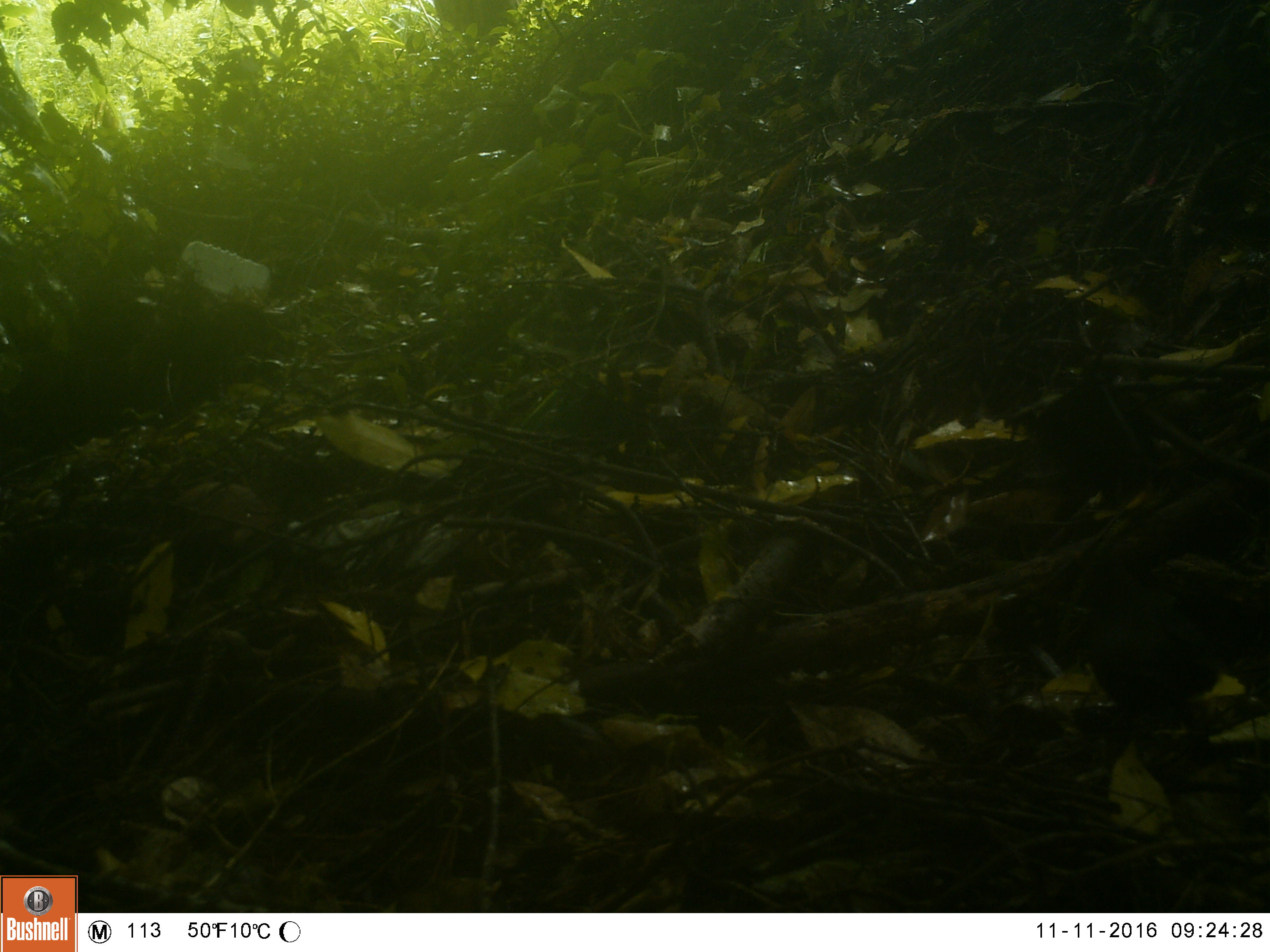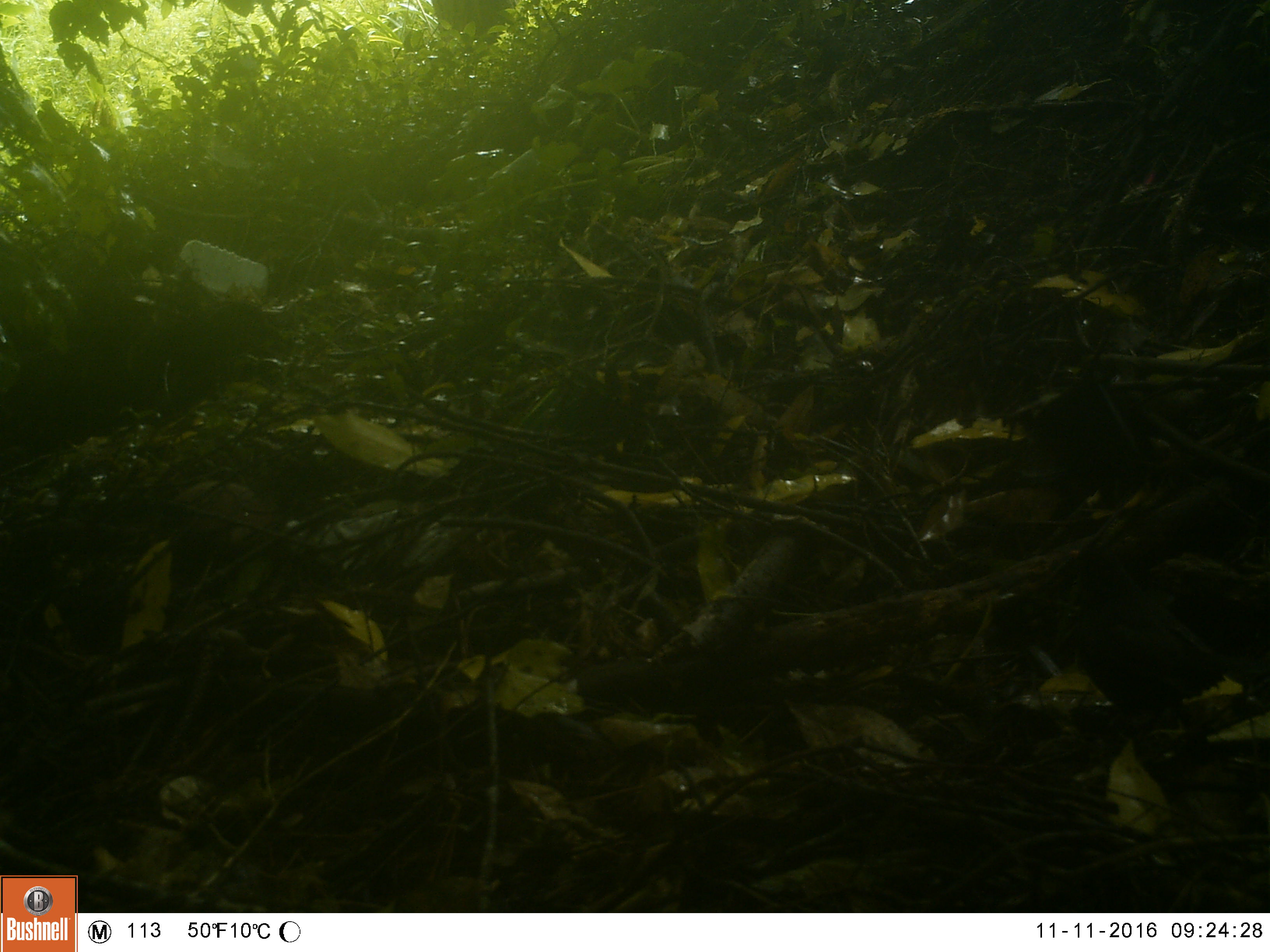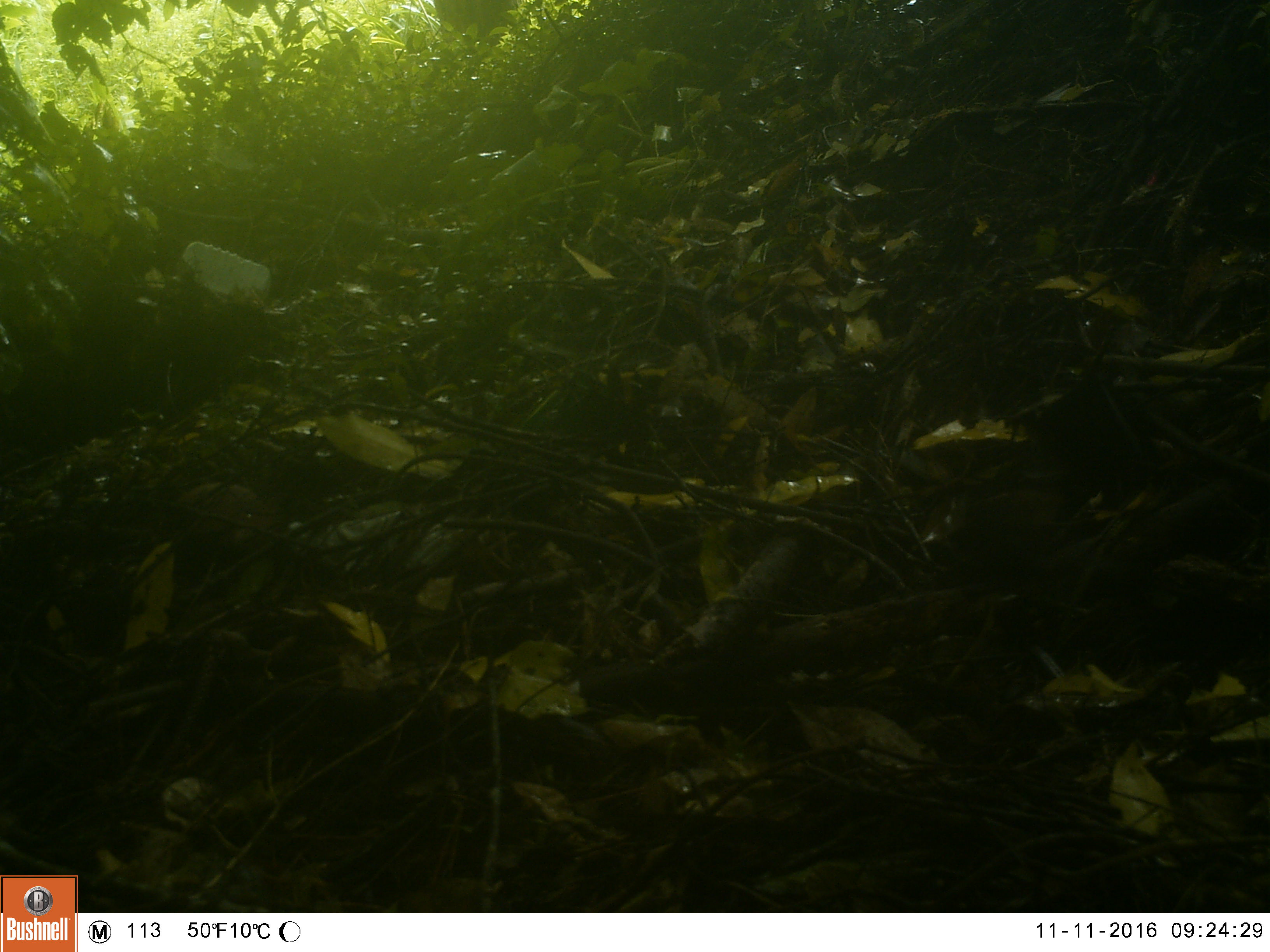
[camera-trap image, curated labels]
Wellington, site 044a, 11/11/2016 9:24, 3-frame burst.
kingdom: Animalia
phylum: Chordata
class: Aves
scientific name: Aves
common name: bird